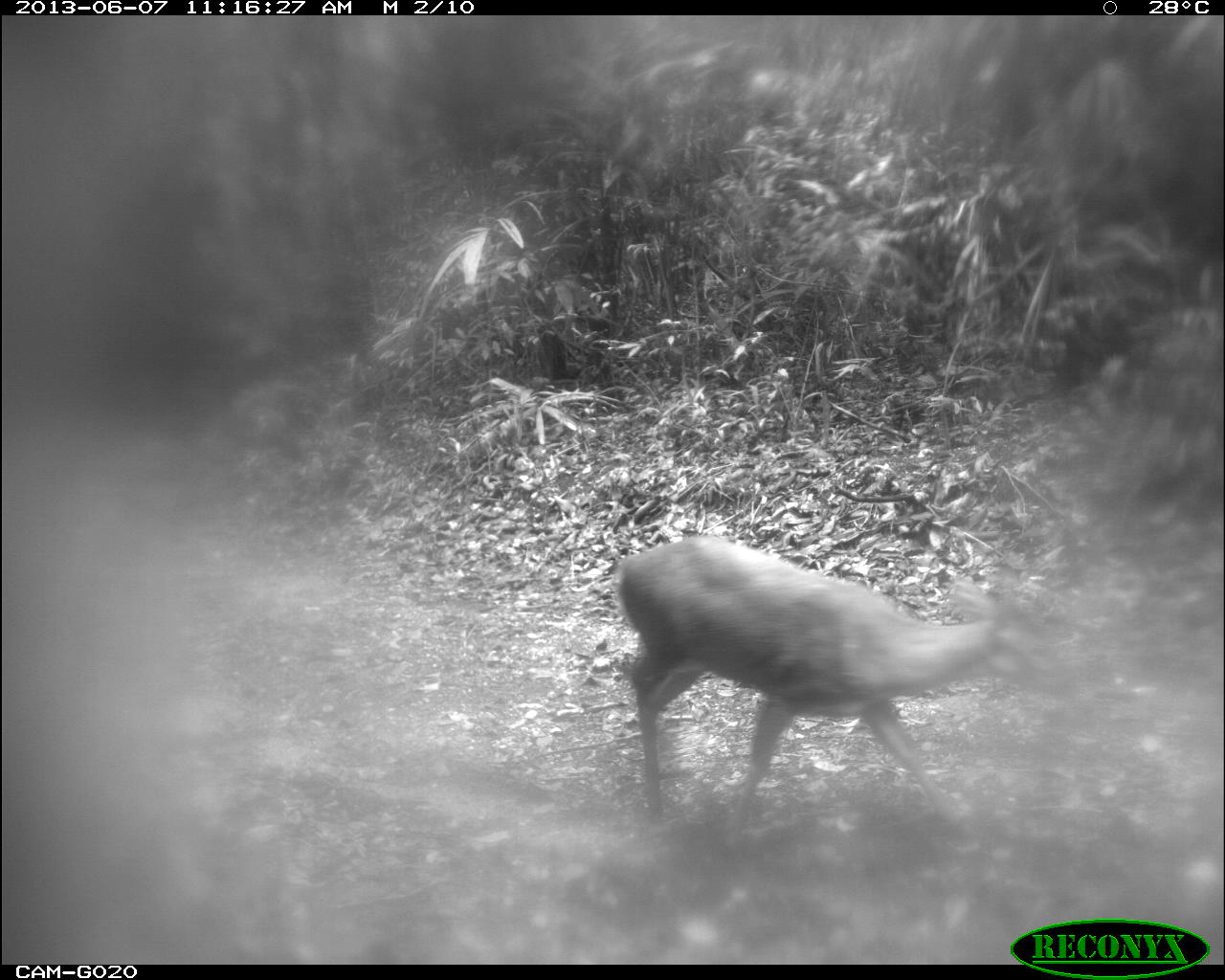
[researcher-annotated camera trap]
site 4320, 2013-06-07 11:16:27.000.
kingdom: Animalia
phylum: Chordata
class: Mammalia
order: Artiodactyla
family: Cervidae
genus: Mazama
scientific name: Mazama temama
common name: central american red brocket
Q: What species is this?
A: Mazama temama (central american red brocket).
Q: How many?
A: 1.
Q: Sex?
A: Male.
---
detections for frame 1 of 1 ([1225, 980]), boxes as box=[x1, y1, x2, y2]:
mazama temama: box=[609, 546, 1038, 804]